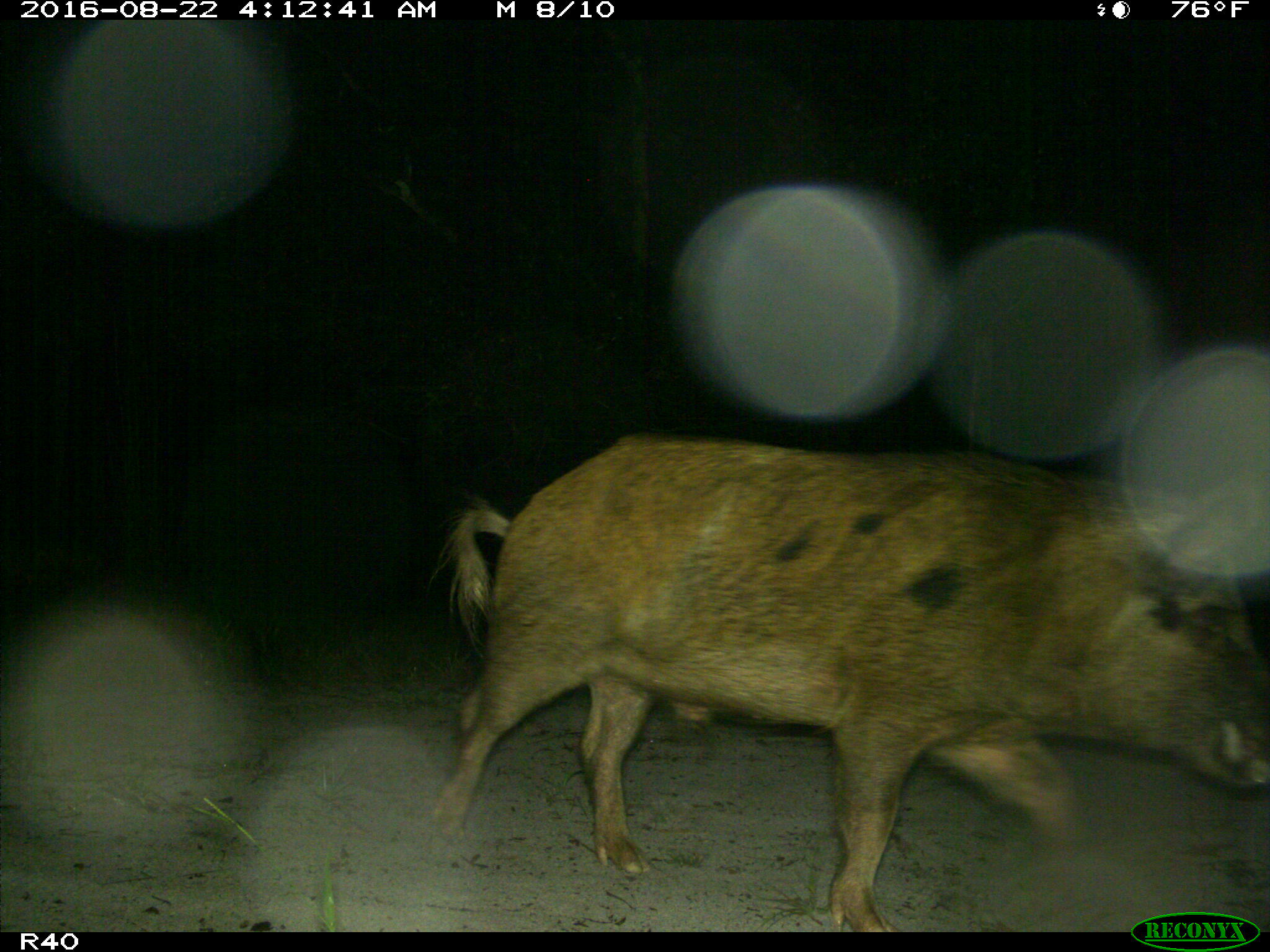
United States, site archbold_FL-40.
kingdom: Animalia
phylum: Chordata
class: Mammalia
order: Artiodactyla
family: Suidae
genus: Sus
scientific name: Sus scrofa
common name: wild boar